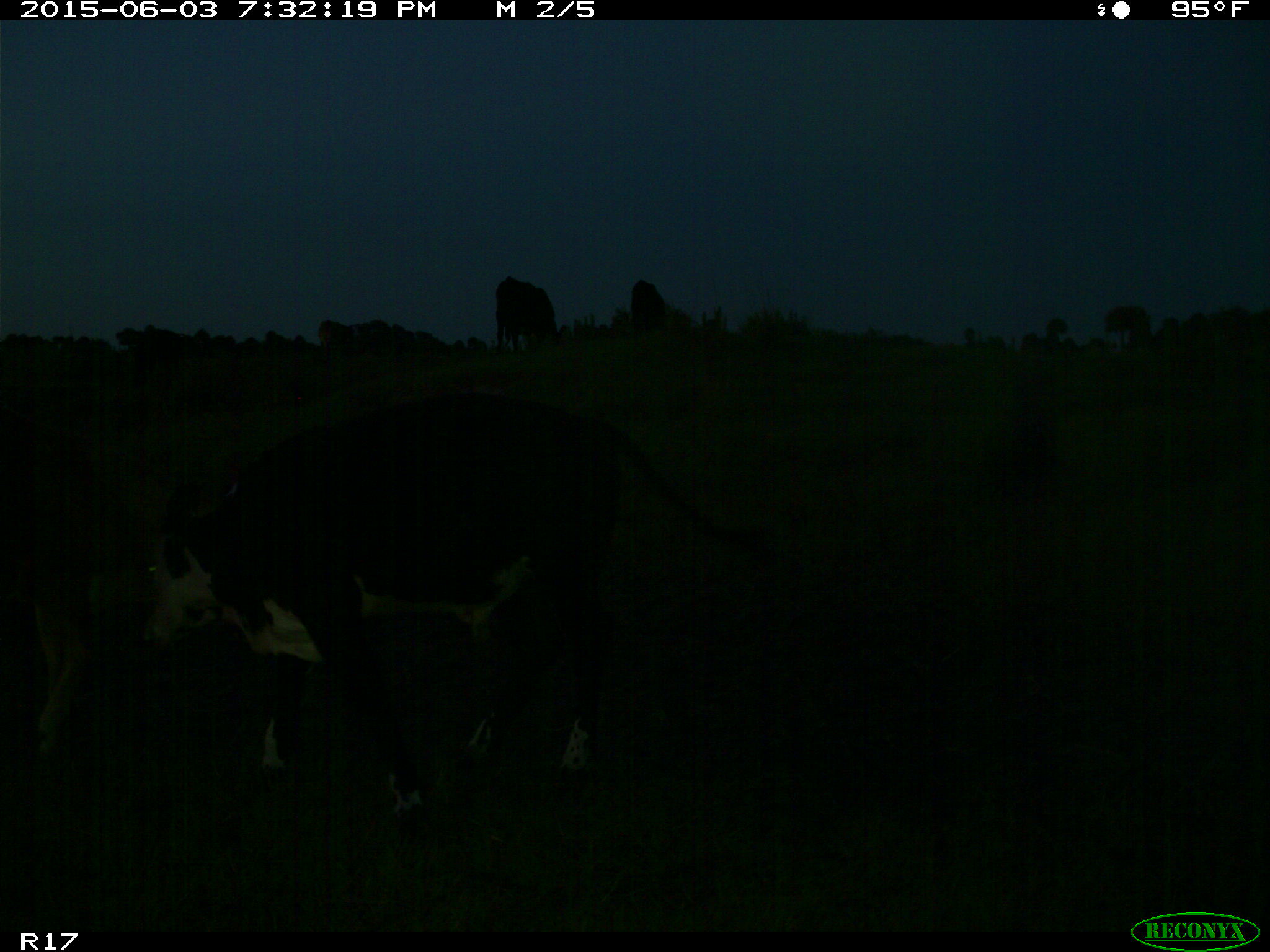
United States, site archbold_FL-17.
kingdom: Animalia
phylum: Chordata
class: Mammalia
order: Artiodactyla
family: Bovidae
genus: Bos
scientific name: Bos taurus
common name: domestic cow